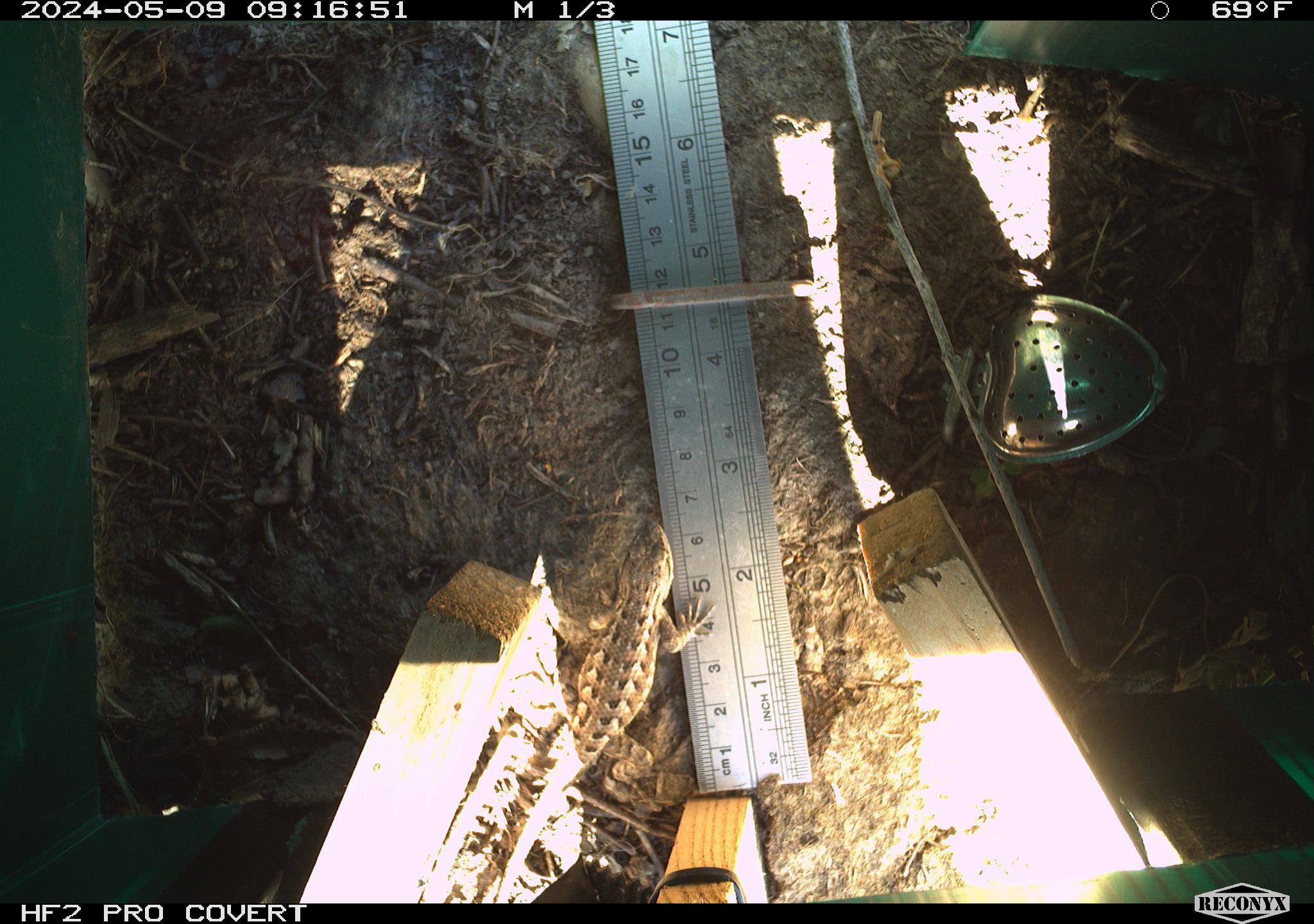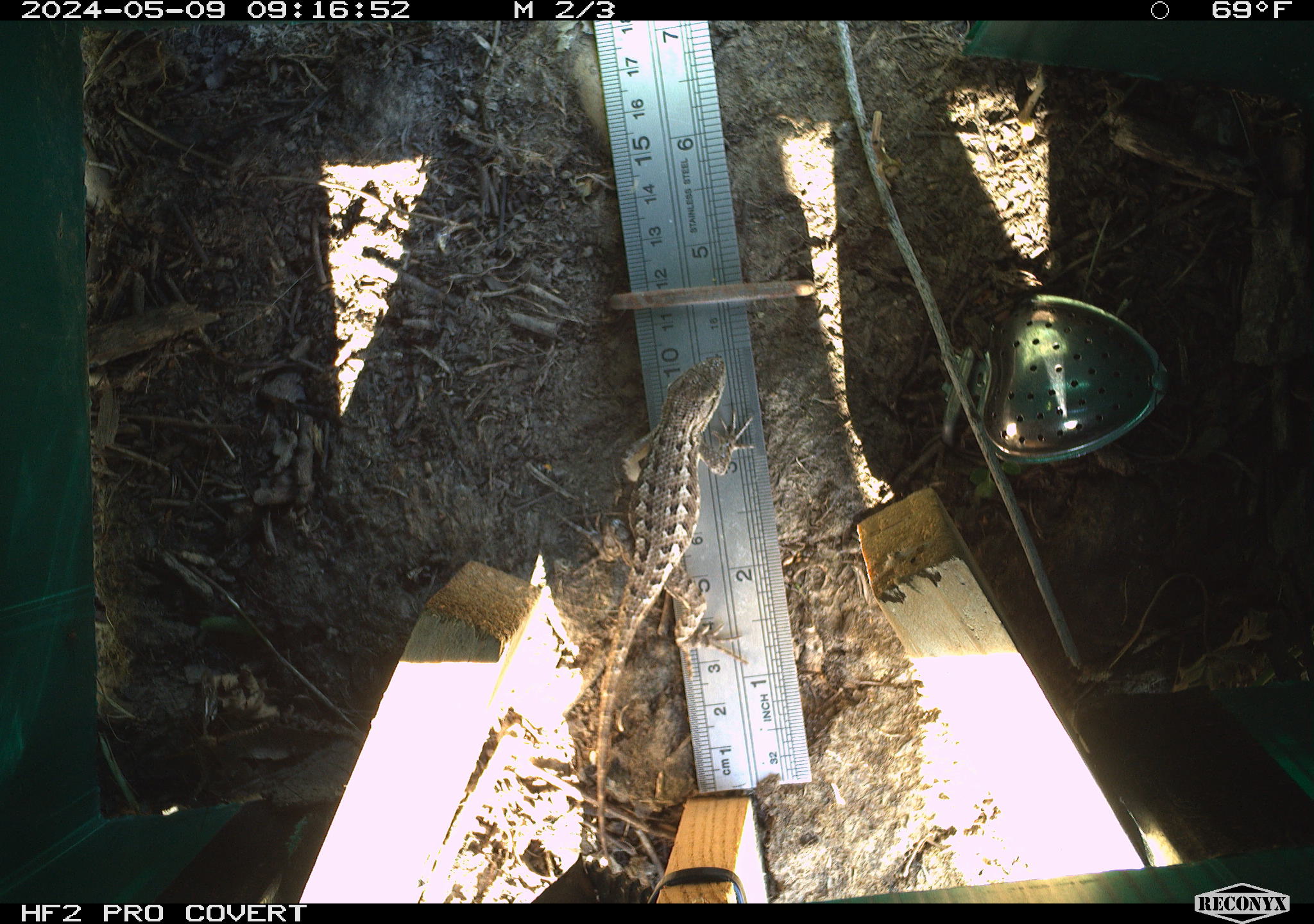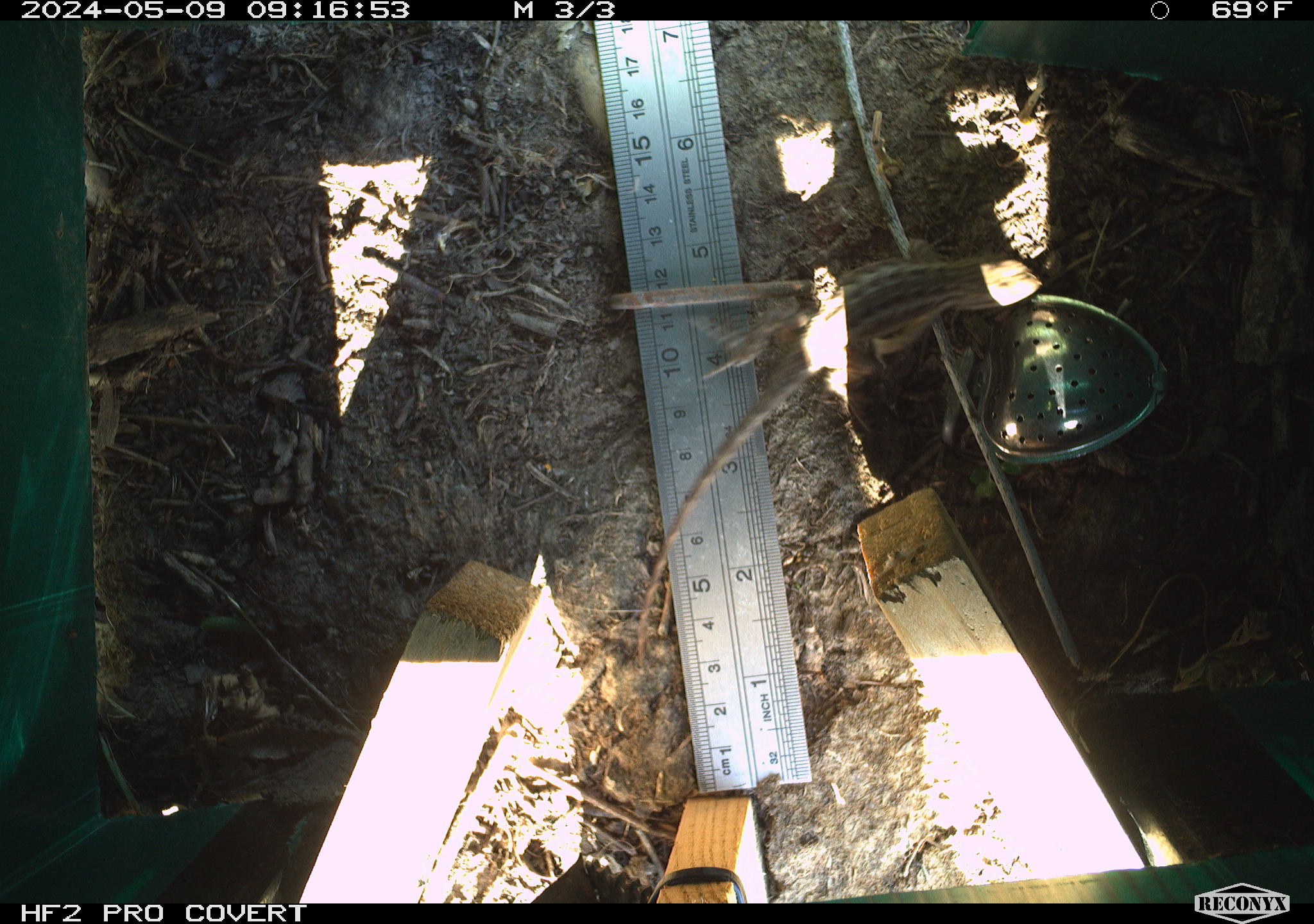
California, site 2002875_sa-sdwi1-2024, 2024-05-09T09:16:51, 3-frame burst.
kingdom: Animalia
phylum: Chordata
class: Reptilia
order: Squamata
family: Phrynosomatidae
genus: Sceloporus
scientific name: Sceloporus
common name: spiny lizards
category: sceloporus species